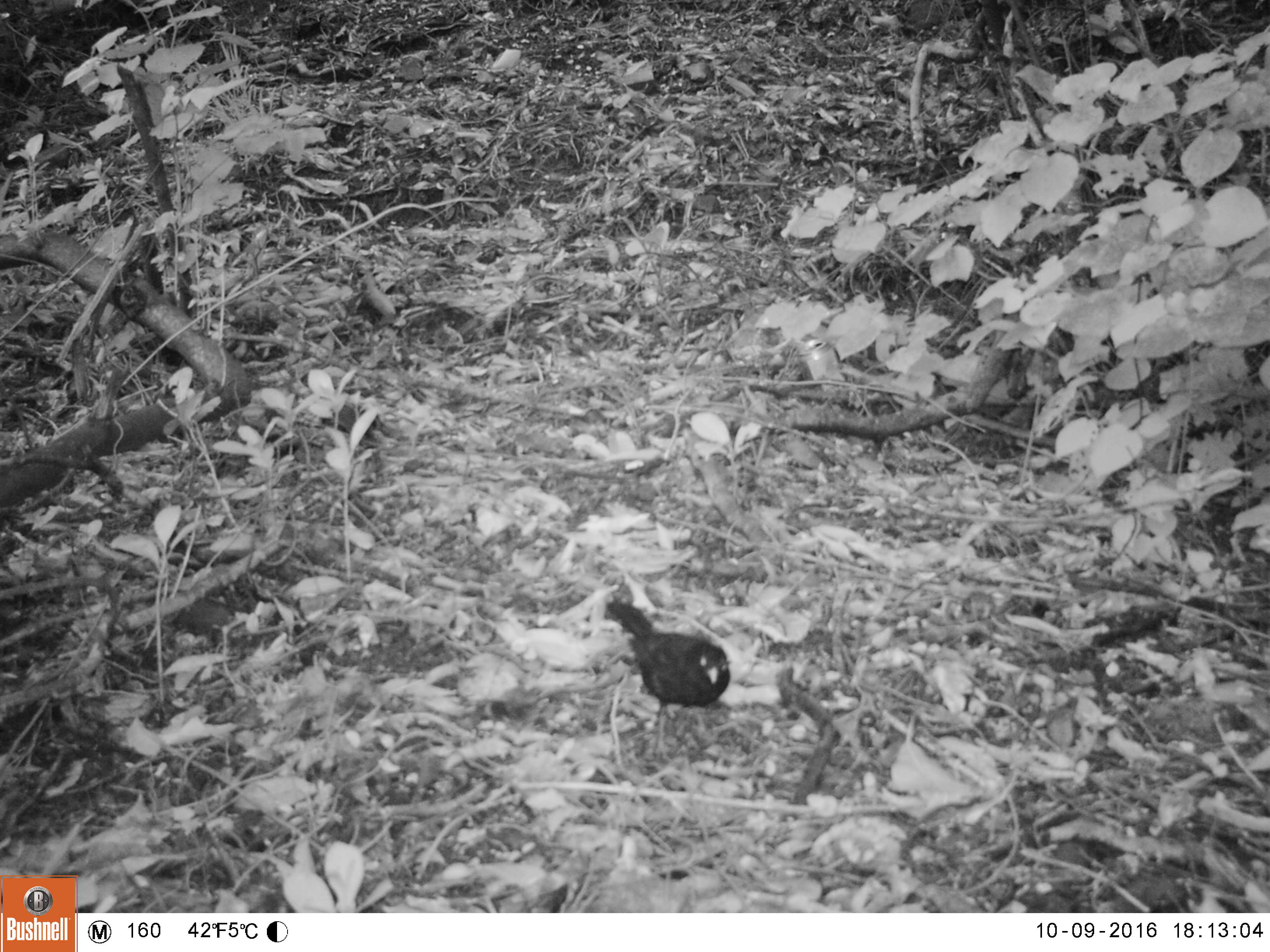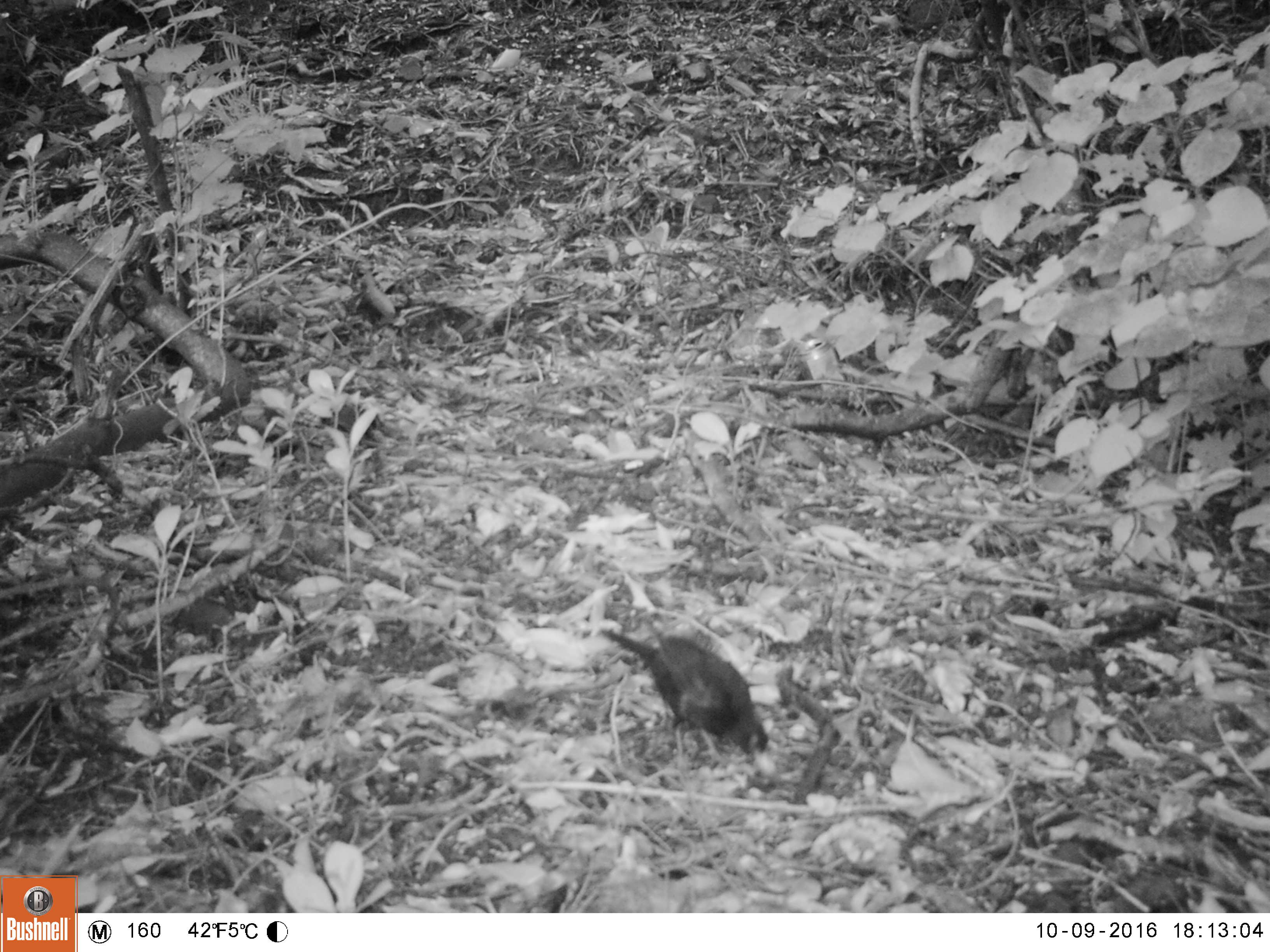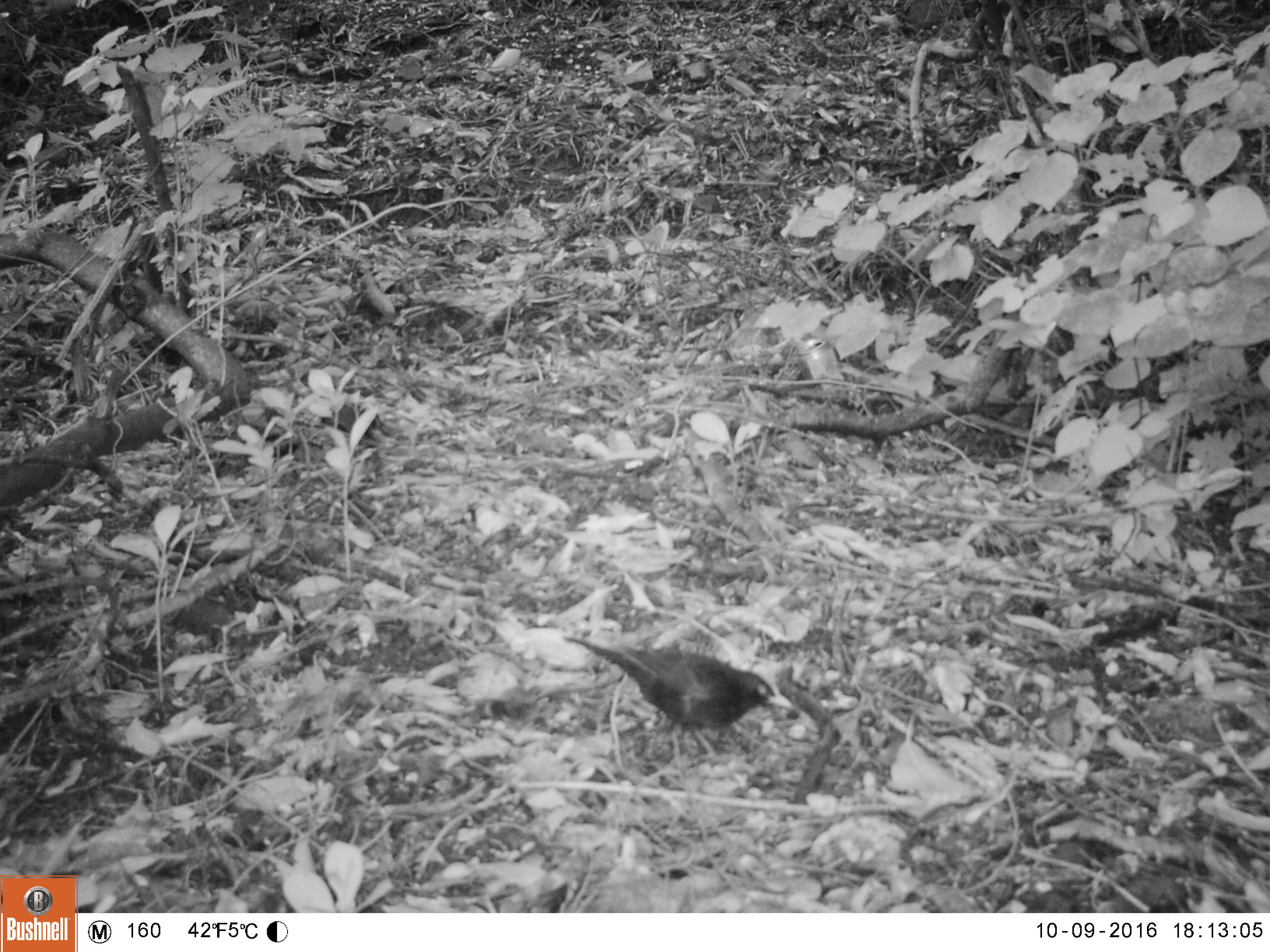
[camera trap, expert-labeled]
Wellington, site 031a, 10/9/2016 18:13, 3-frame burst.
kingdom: Animalia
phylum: Chordata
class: Aves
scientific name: Aves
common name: bird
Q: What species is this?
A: Bird (Aves).